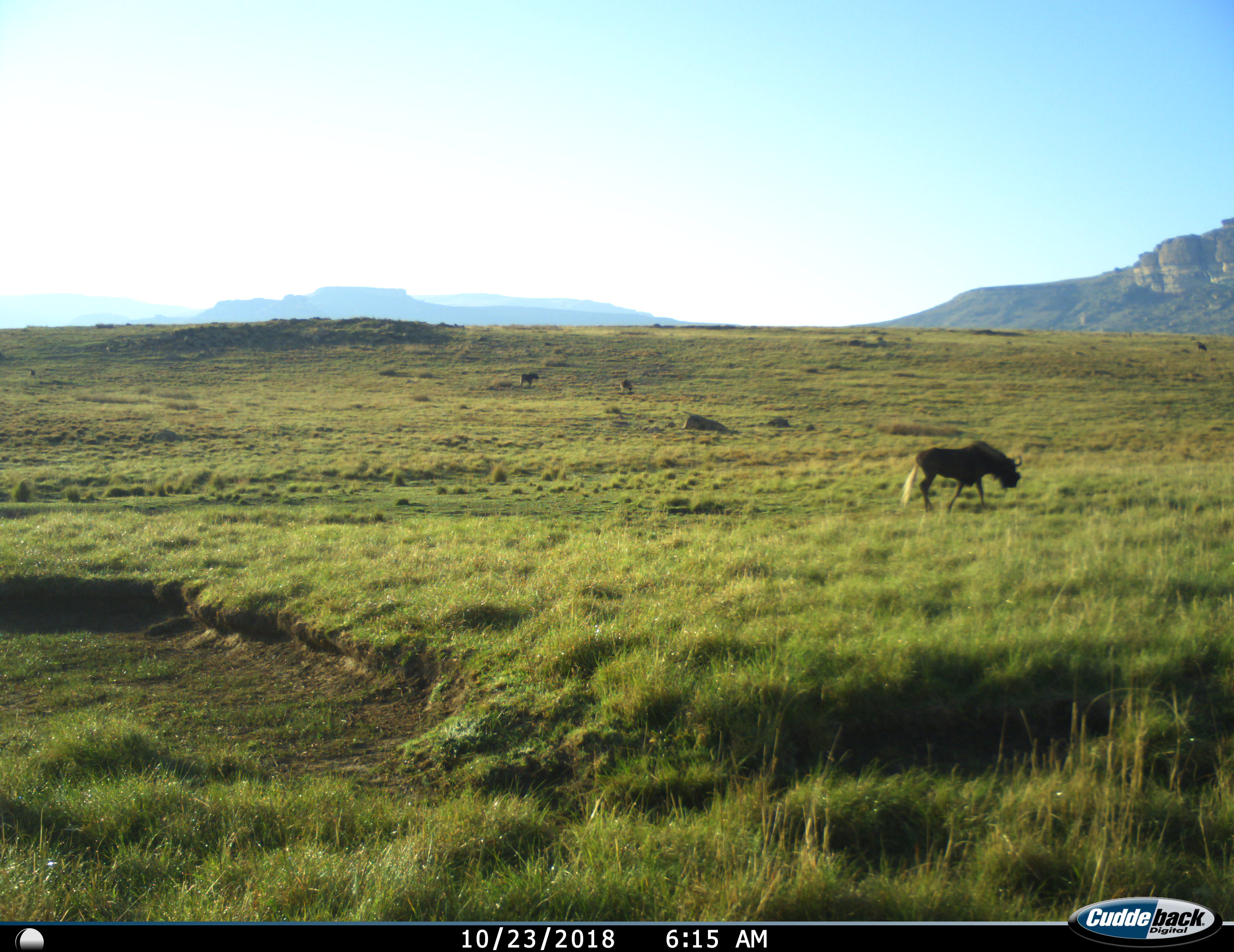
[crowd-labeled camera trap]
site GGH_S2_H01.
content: unidentified animal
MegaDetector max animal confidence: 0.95